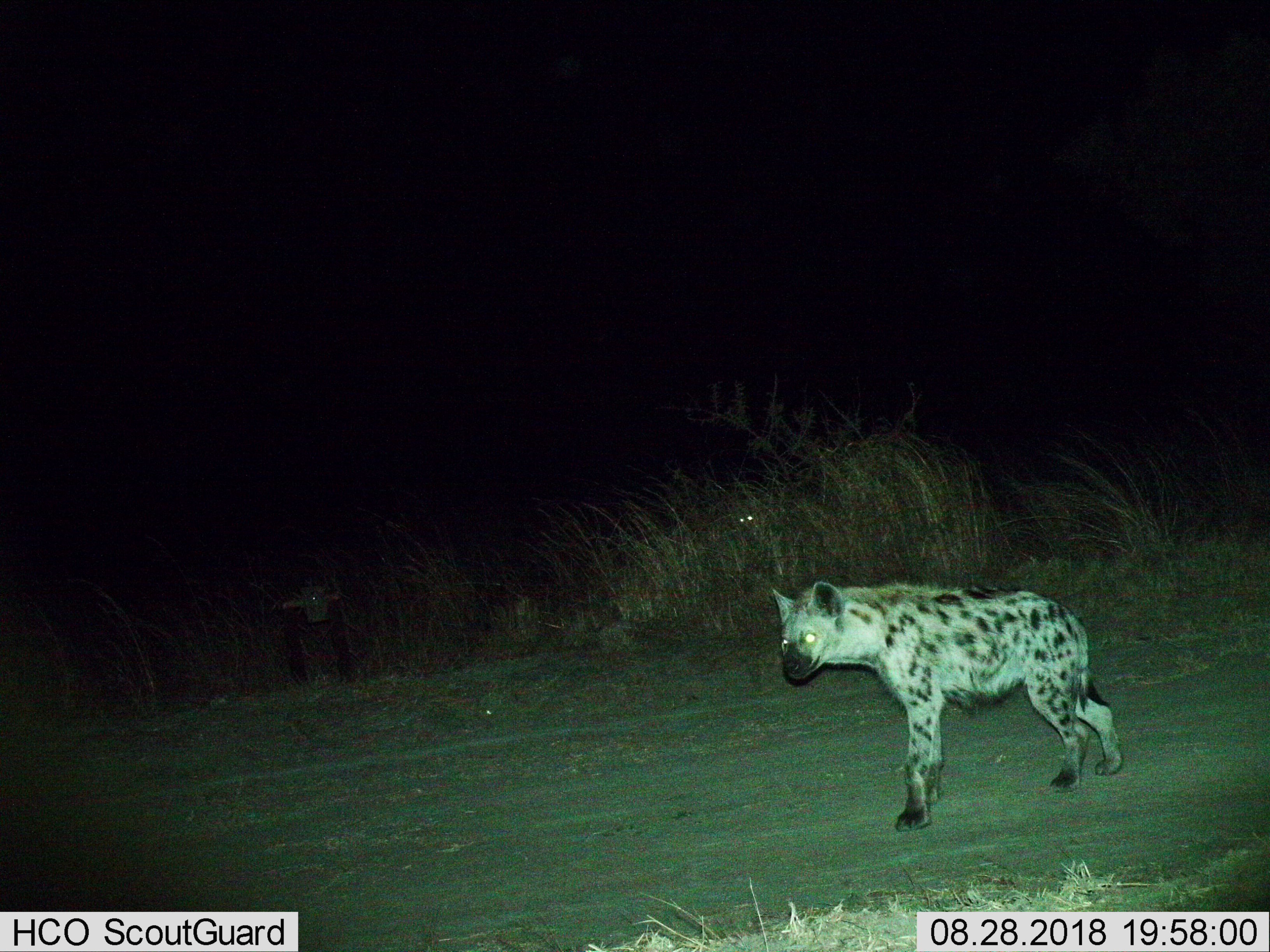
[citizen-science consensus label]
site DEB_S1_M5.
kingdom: Animalia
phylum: Chordata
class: Mammalia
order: Carnivora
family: Hyaenidae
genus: Crocuta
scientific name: Crocuta crocuta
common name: spotted hyena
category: hyenaspotted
Hyenaspotted (spotted hyena) (Crocuta crocuta), count 1. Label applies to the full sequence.